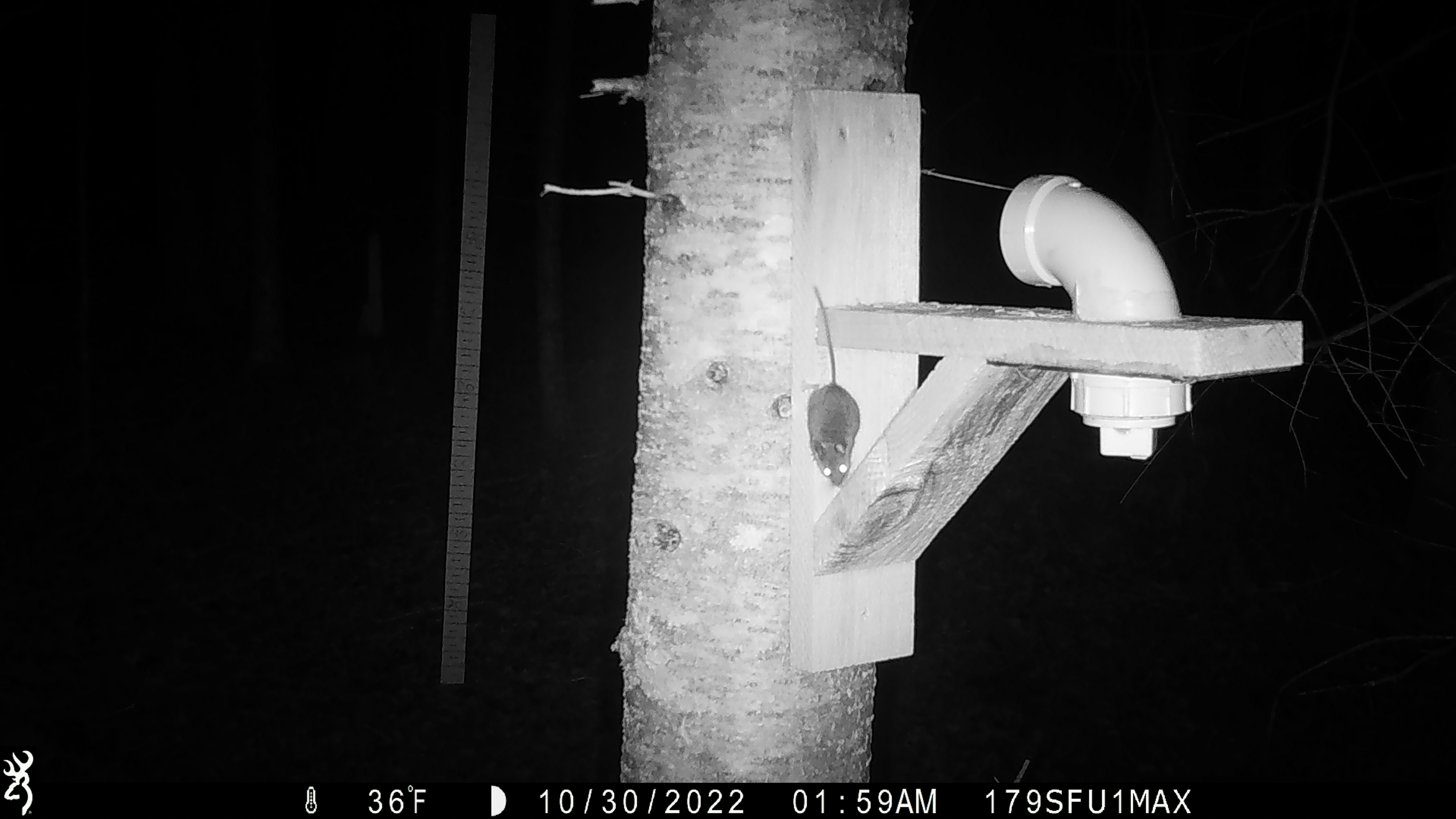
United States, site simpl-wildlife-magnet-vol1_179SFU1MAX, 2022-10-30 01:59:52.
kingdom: Animalia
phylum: Chordata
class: Mammalia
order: Rodentia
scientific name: Rodentia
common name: mouse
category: mouse sp.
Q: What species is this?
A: Mouse sp. (mouse) (Rodentia).